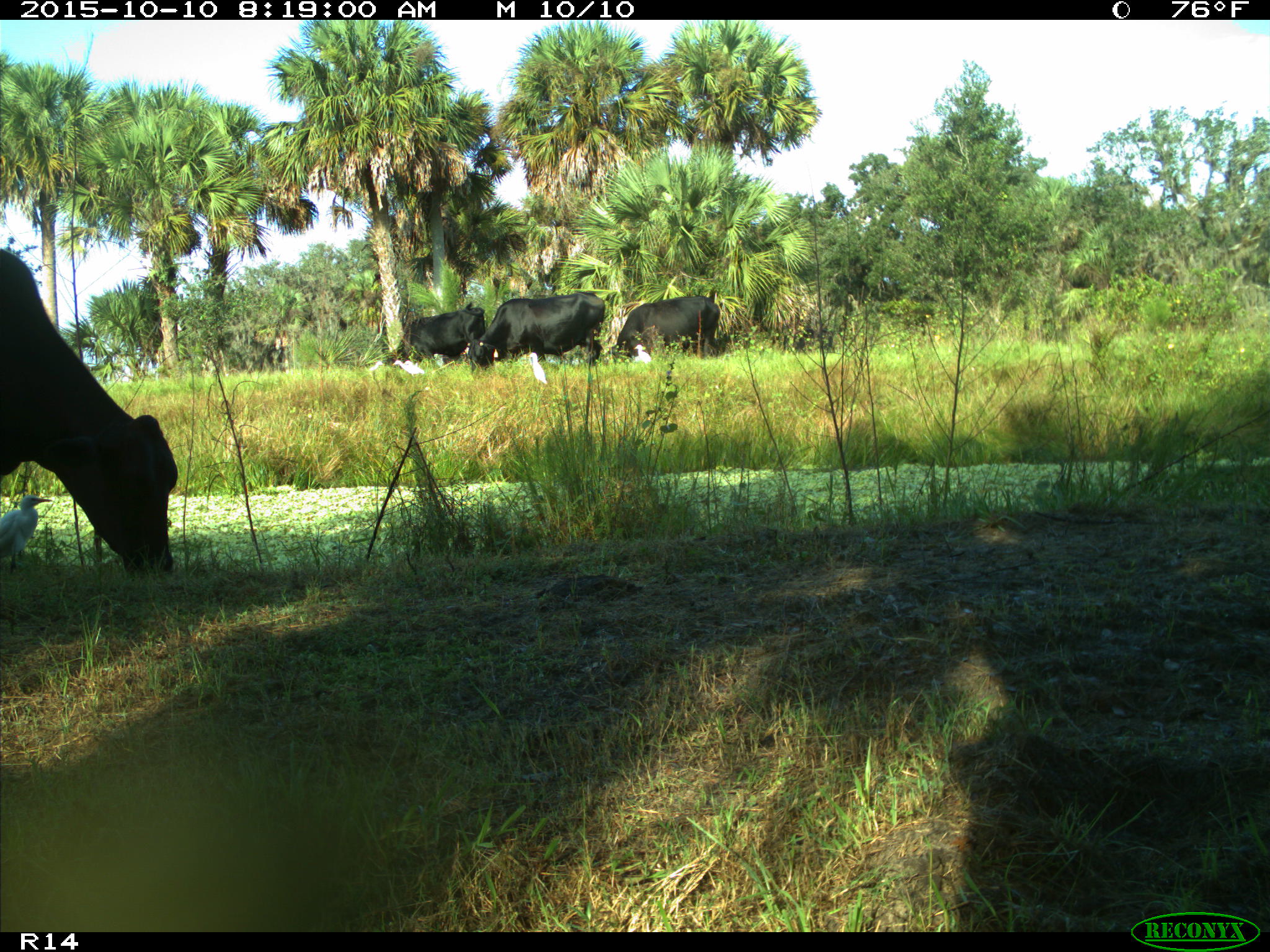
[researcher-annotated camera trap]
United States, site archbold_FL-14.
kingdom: Animalia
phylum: Chordata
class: Mammalia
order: Artiodactyla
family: Bovidae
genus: Bos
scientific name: Bos taurus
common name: domestic cow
Bos taurus (domestic cow).